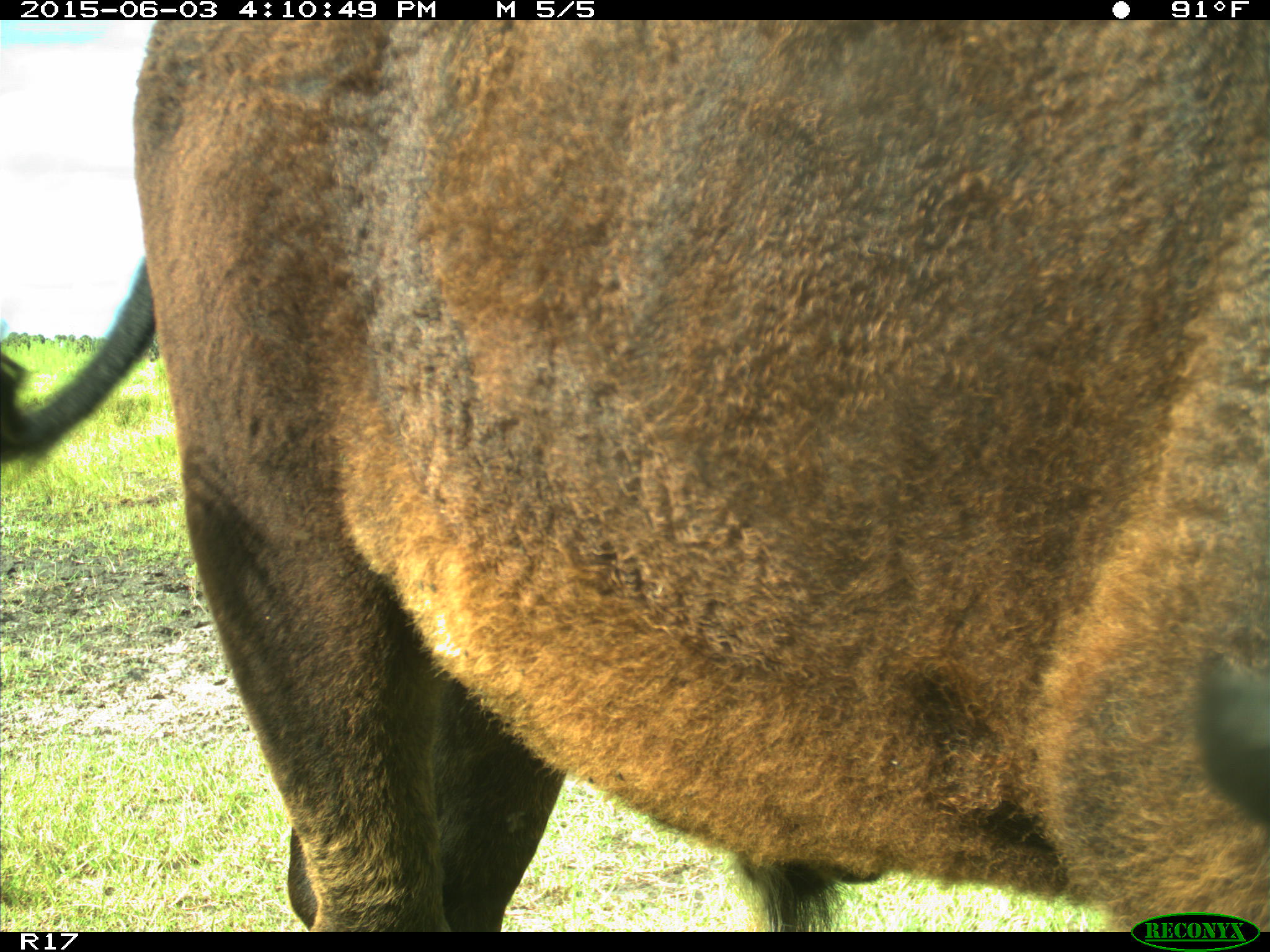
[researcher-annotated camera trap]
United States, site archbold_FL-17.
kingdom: Animalia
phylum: Chordata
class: Mammalia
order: Artiodactyla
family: Bovidae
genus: Bos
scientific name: Bos taurus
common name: domestic cow